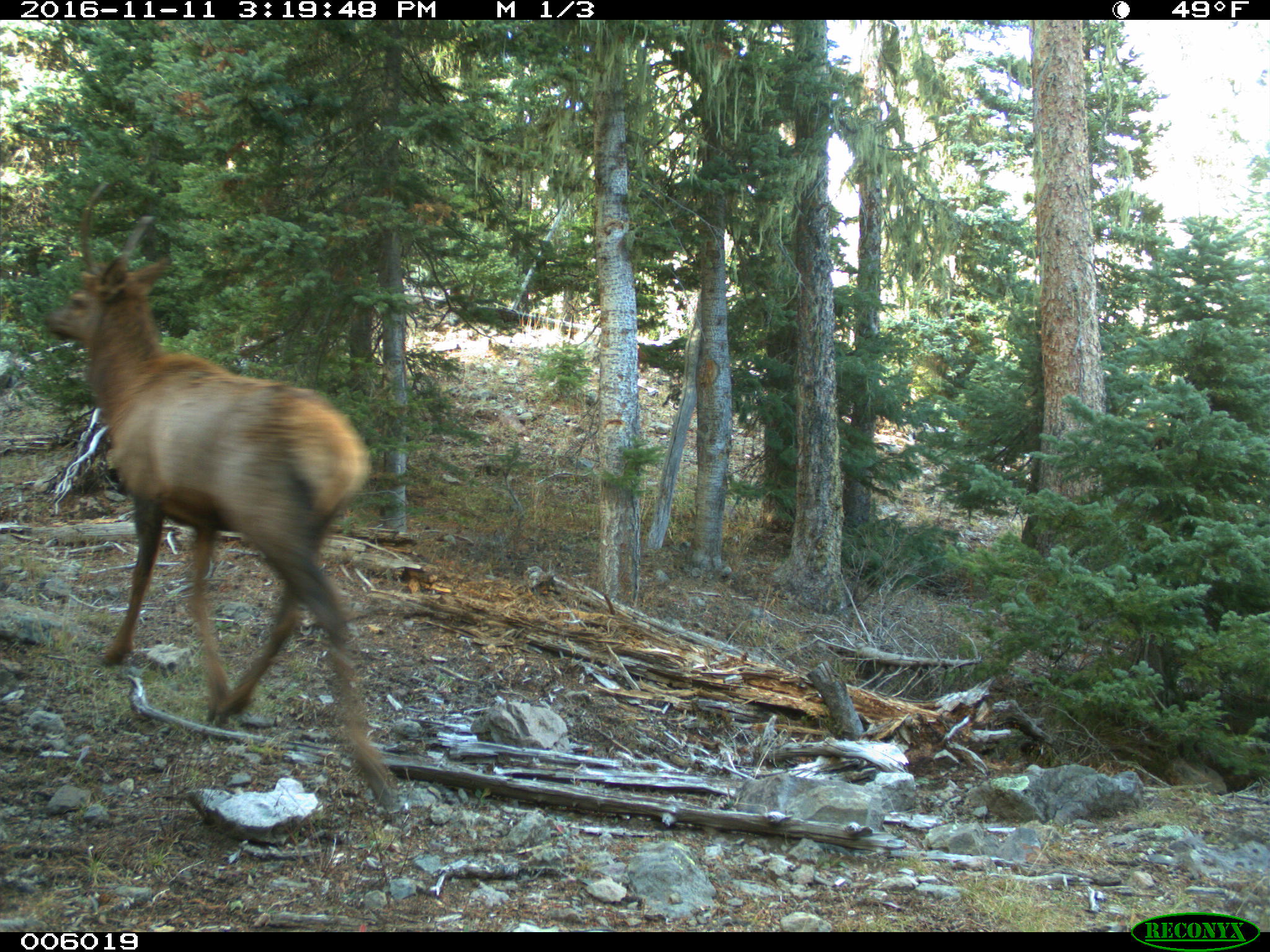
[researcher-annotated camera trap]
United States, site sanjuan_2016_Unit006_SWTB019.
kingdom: Animalia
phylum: Chordata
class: Mammalia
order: Artiodactyla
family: Cervidae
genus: Cervus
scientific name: Cervus elaphus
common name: red deer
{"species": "Cervus elaphus (red deer)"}